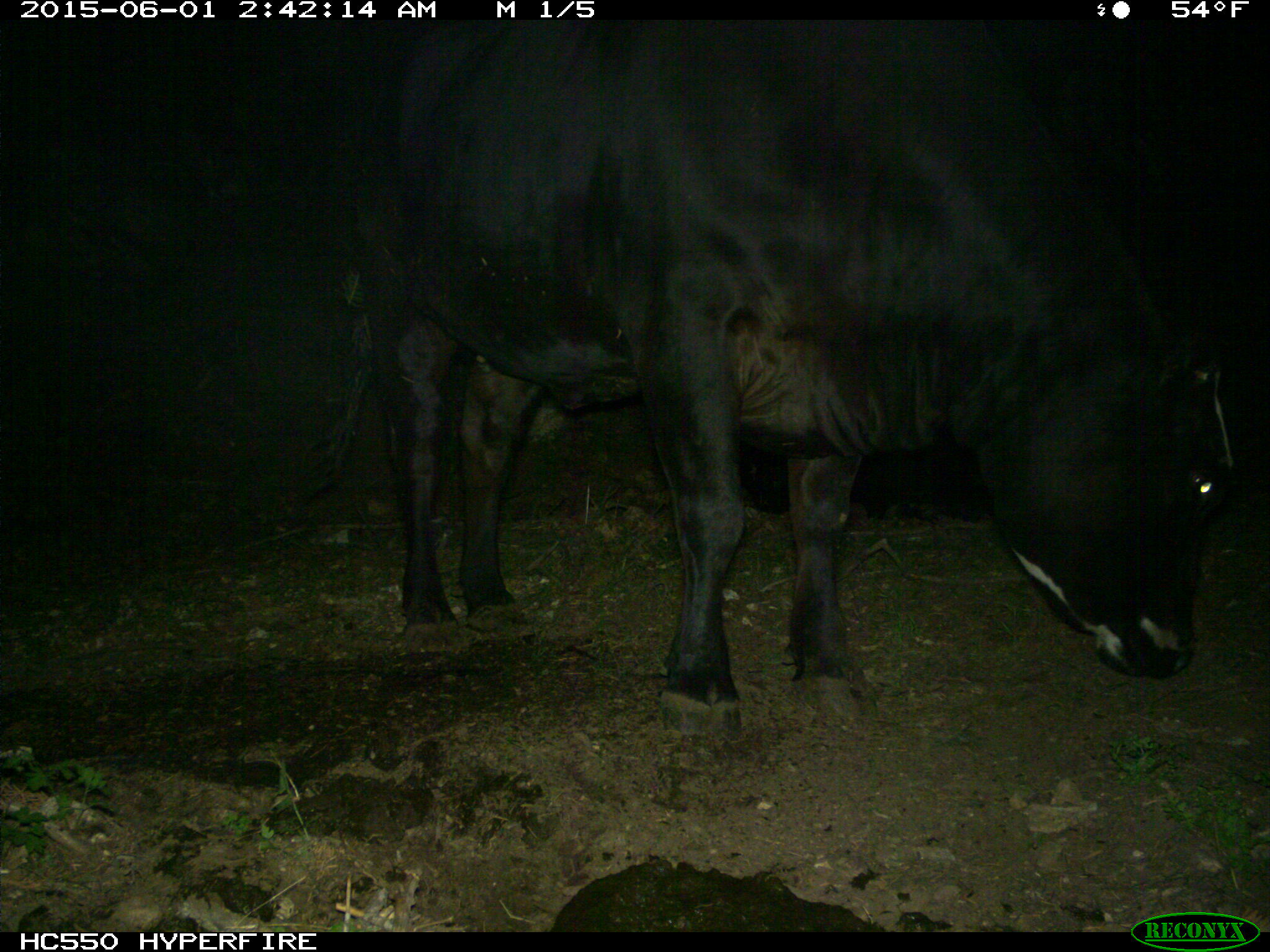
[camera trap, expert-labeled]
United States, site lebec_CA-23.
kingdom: Animalia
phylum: Chordata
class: Mammalia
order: Artiodactyla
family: Bovidae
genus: Bos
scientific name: Bos taurus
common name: domestic cow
Bos taurus (domestic cow).